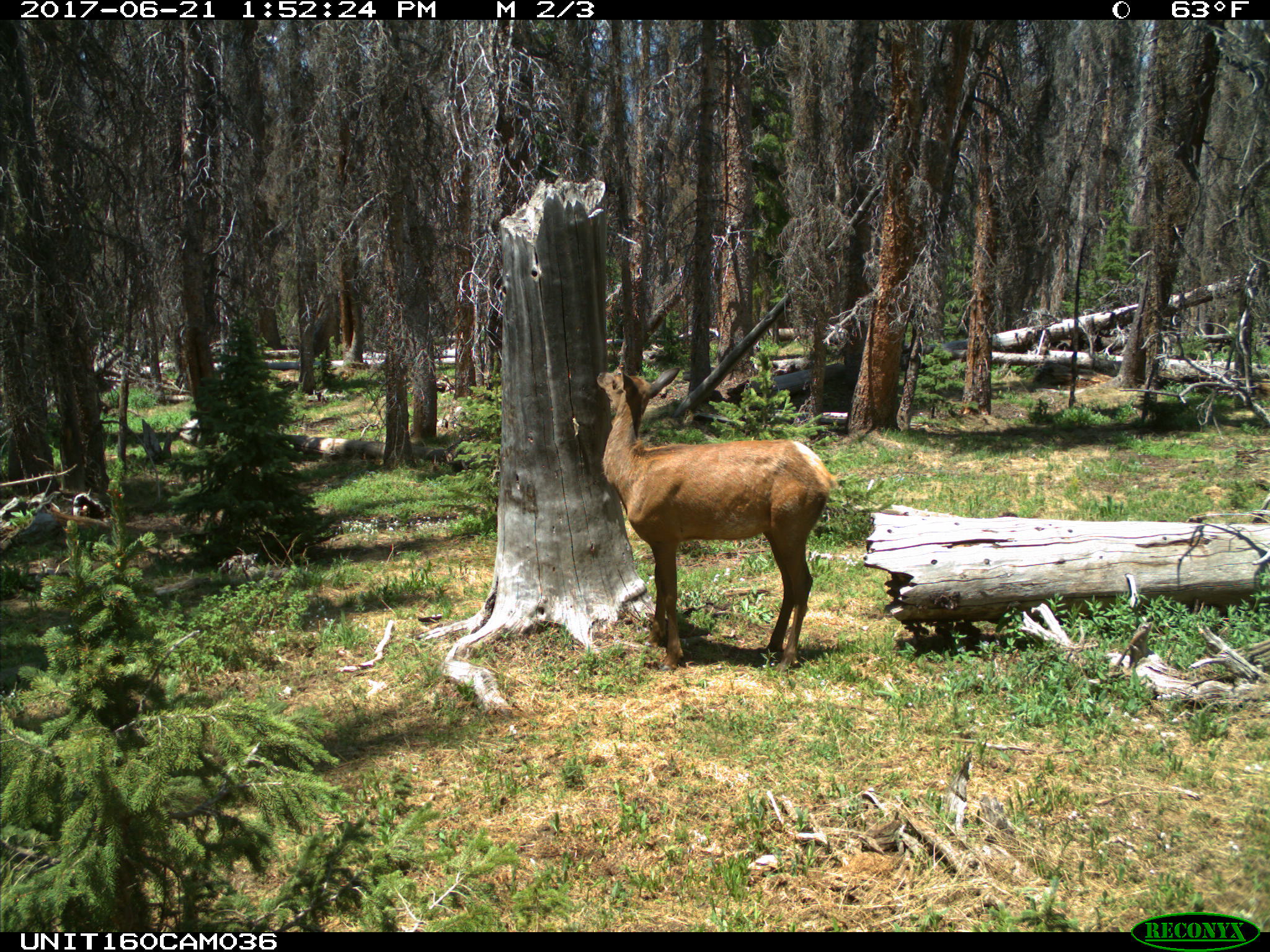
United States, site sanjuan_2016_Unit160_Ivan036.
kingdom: Animalia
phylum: Chordata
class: Mammalia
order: Artiodactyla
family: Cervidae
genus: Cervus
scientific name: Cervus elaphus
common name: red deer